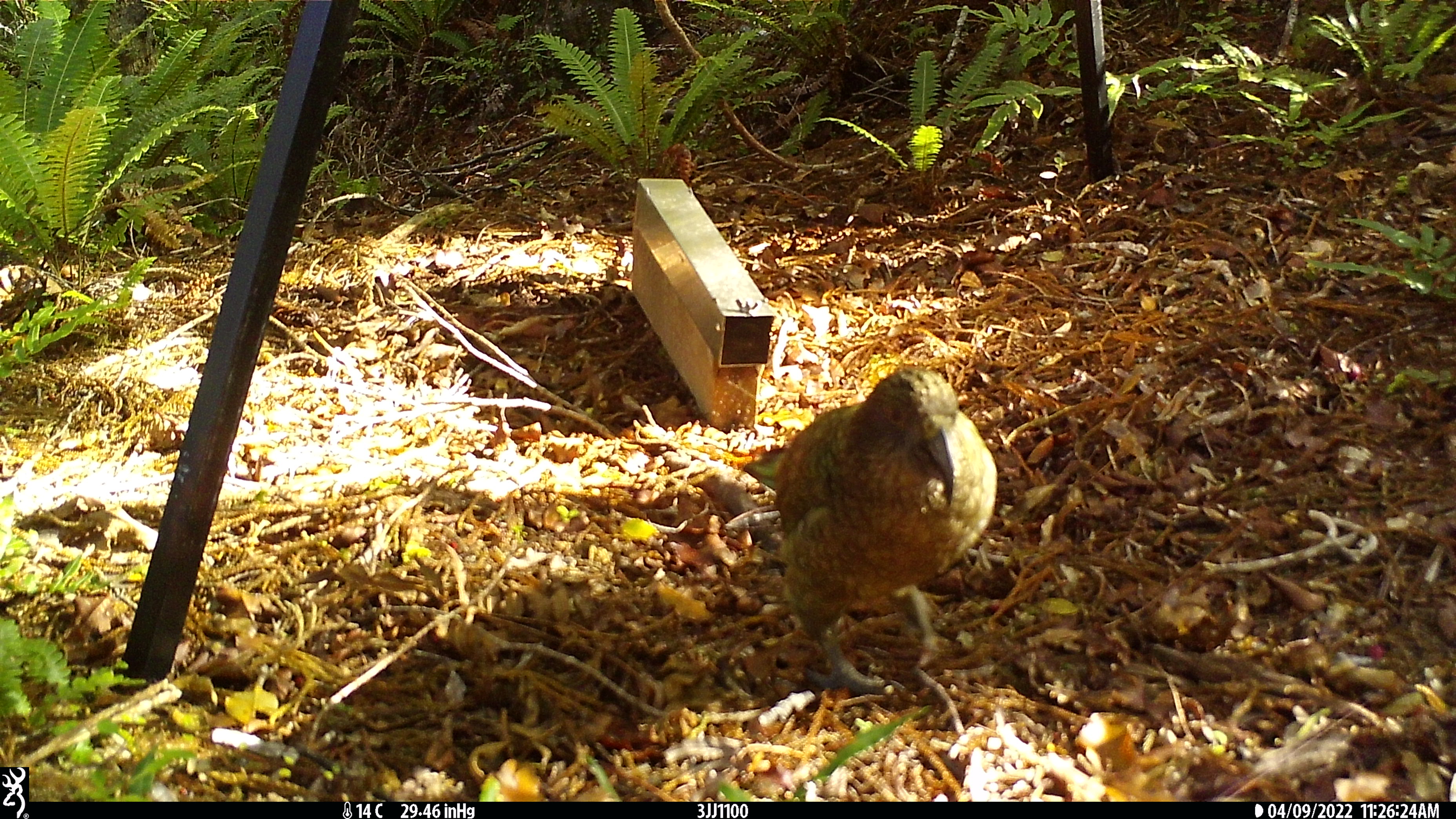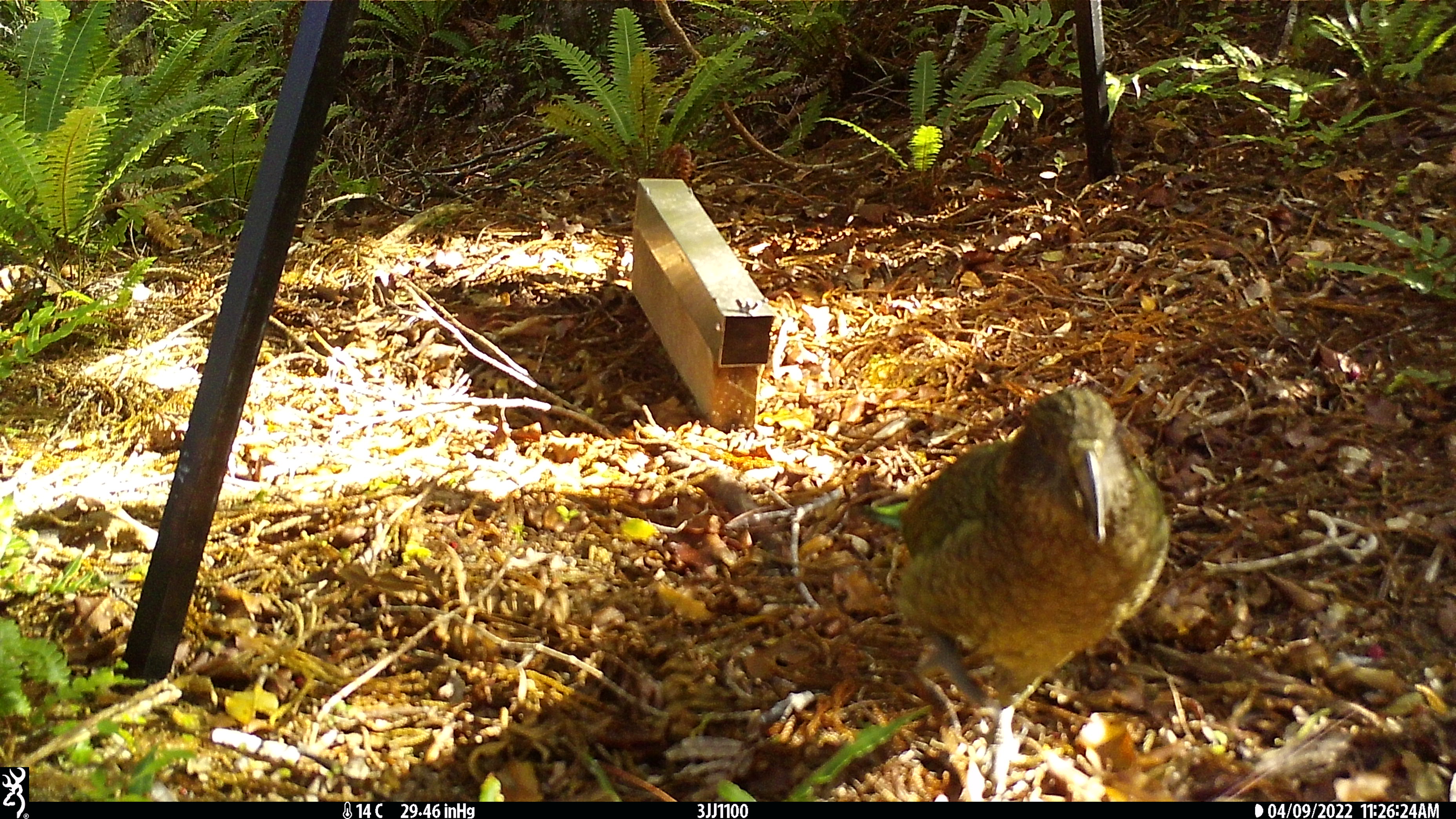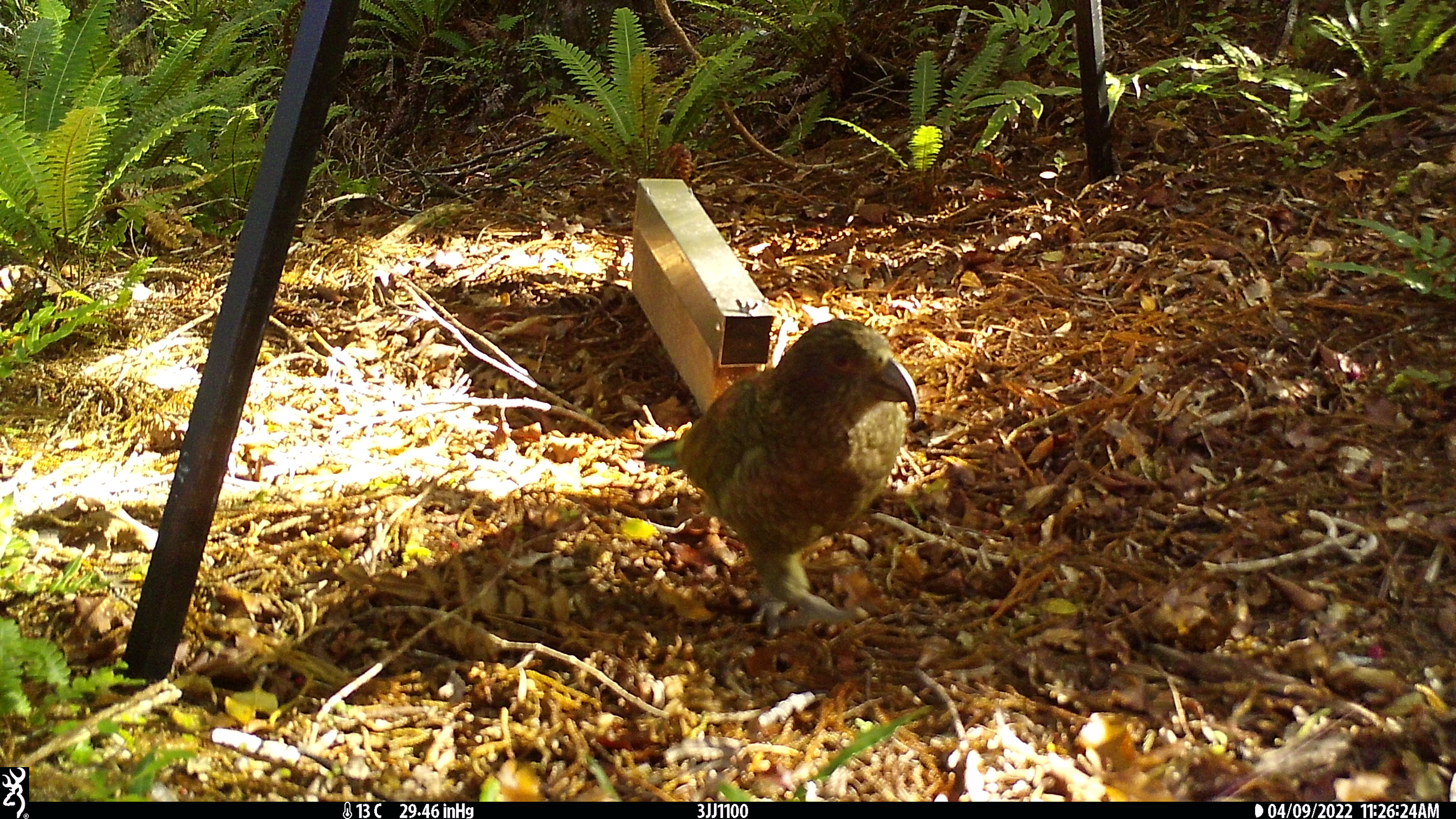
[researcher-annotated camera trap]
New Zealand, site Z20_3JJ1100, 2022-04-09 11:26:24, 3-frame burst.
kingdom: Animalia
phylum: Chordata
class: Aves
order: Psittaciformes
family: Strigopidae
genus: Nestor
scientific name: Nestor notabilis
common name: kea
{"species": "kea (Nestor notabilis)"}